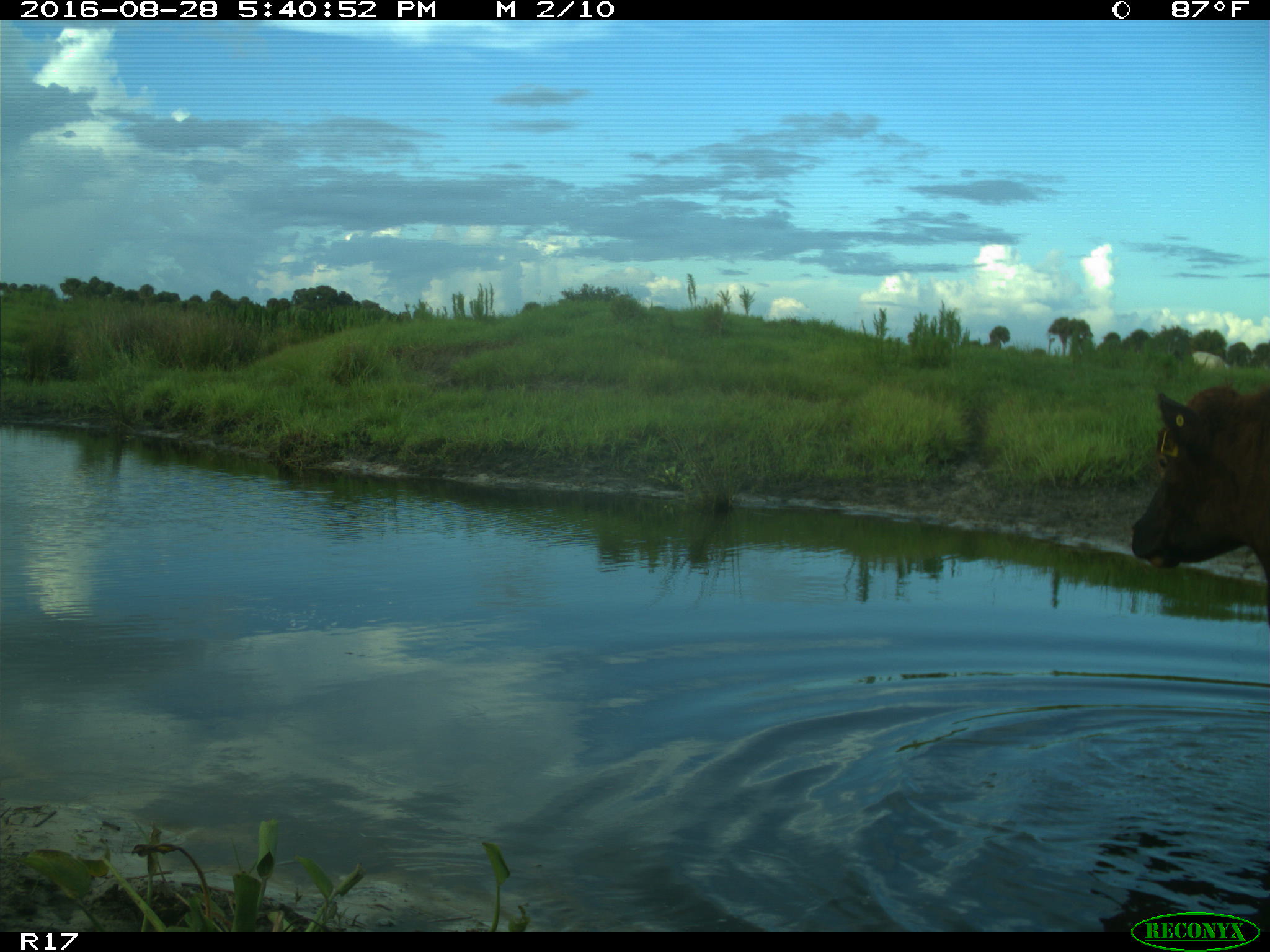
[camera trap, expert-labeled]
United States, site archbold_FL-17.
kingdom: Animalia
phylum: Chordata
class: Mammalia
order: Artiodactyla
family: Bovidae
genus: Bos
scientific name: Bos taurus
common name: domestic cow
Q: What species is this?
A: Bos taurus (domestic cow).